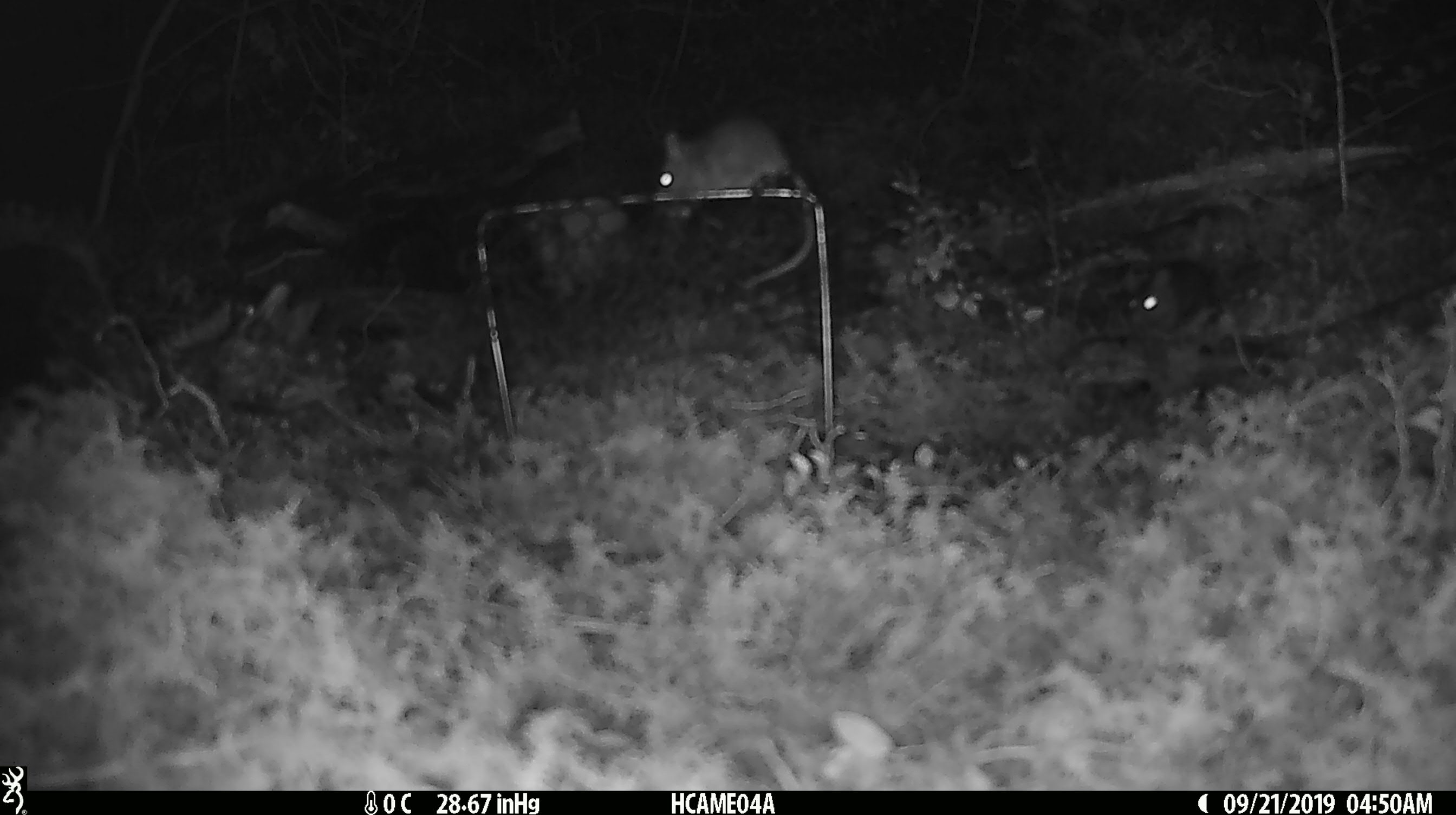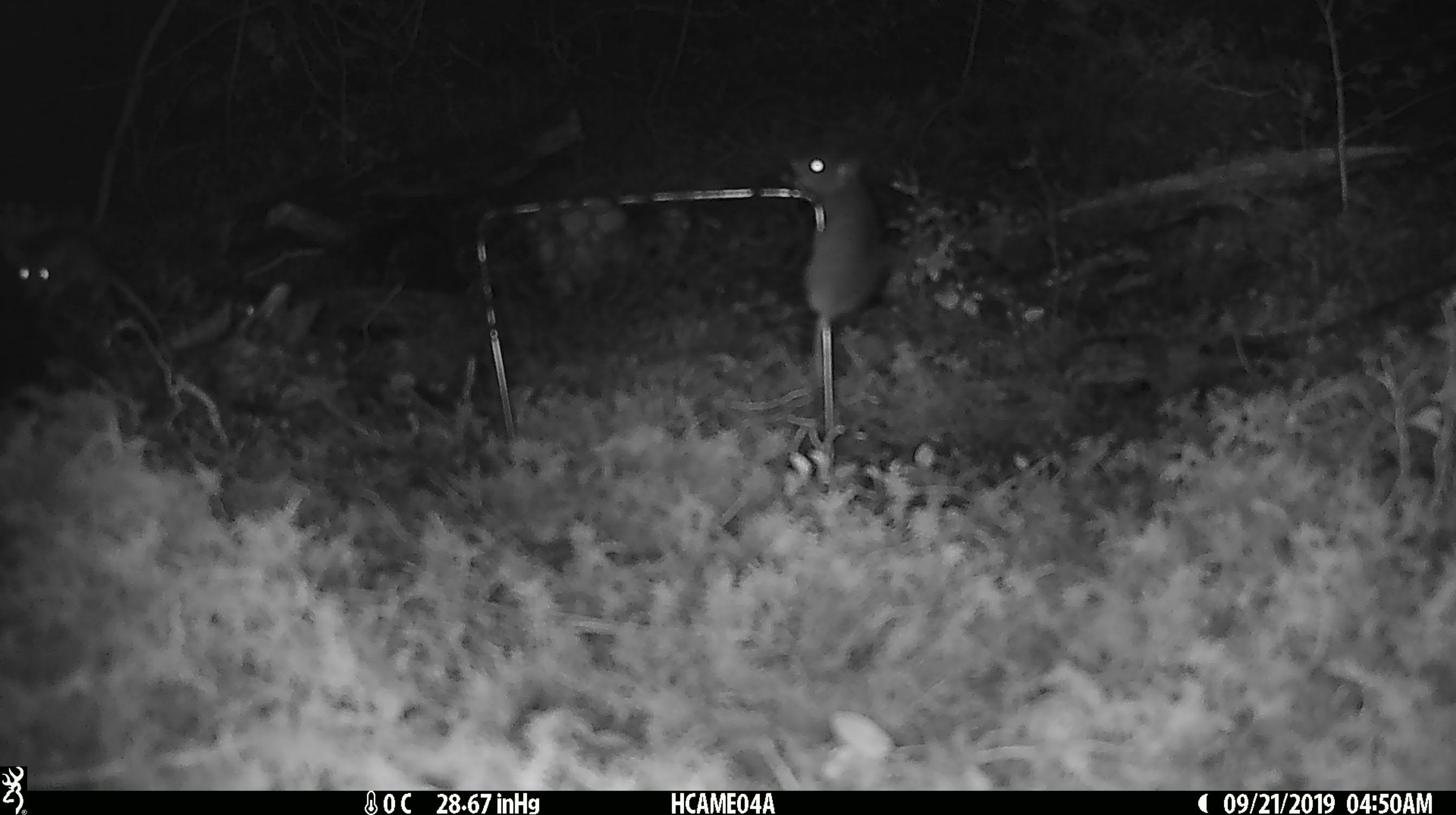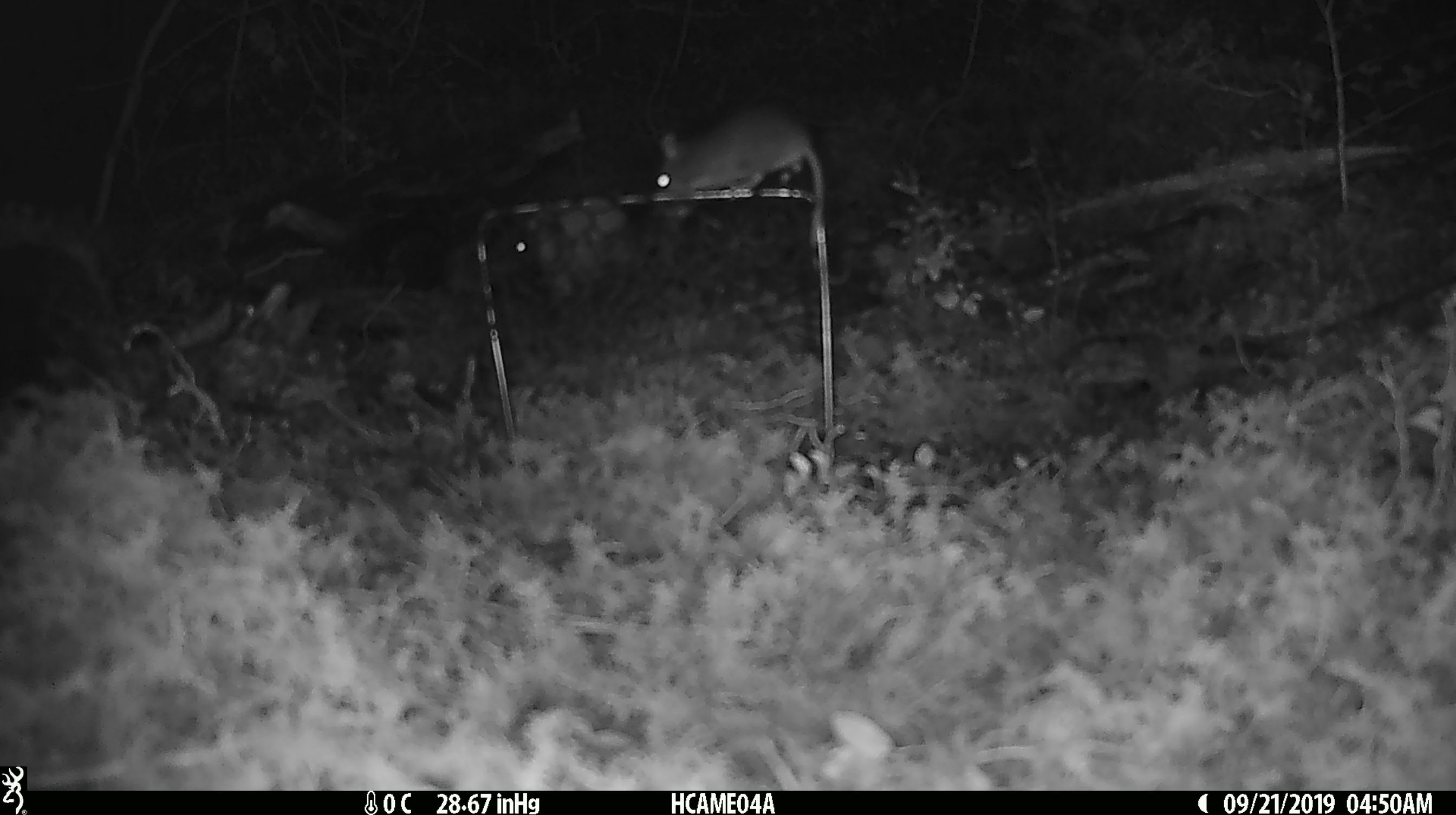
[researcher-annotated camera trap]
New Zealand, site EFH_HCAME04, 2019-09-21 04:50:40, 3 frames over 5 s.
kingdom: Animalia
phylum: Chordata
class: Mammalia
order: Rodentia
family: Muridae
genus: Mus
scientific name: Mus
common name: mouse